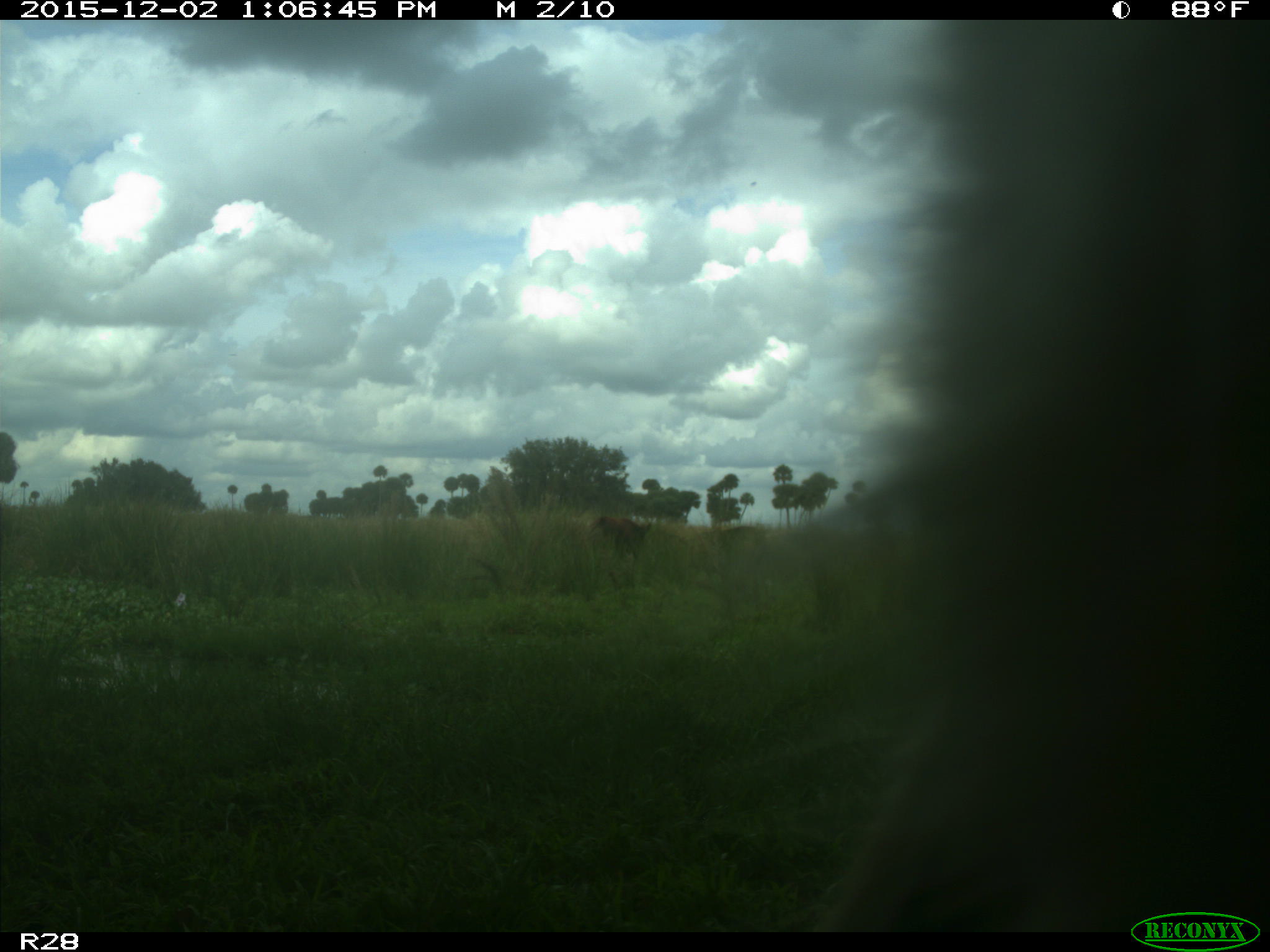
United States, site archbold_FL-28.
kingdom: Animalia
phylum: Chordata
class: Mammalia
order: Artiodactyla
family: Bovidae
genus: Bos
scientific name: Bos taurus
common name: domestic cow